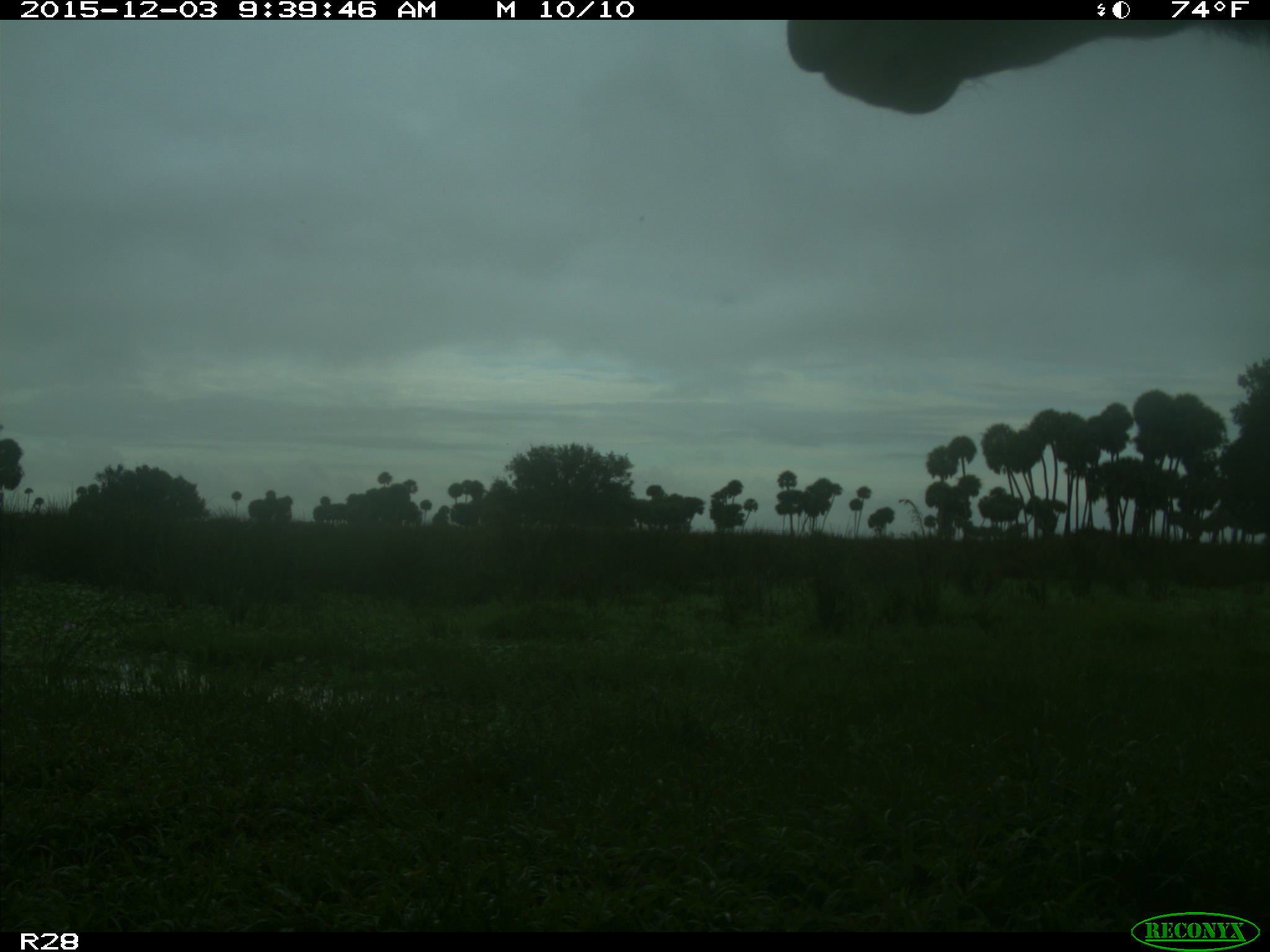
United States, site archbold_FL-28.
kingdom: Animalia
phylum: Chordata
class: Mammalia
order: Artiodactyla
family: Bovidae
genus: Bos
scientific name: Bos taurus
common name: domestic cow